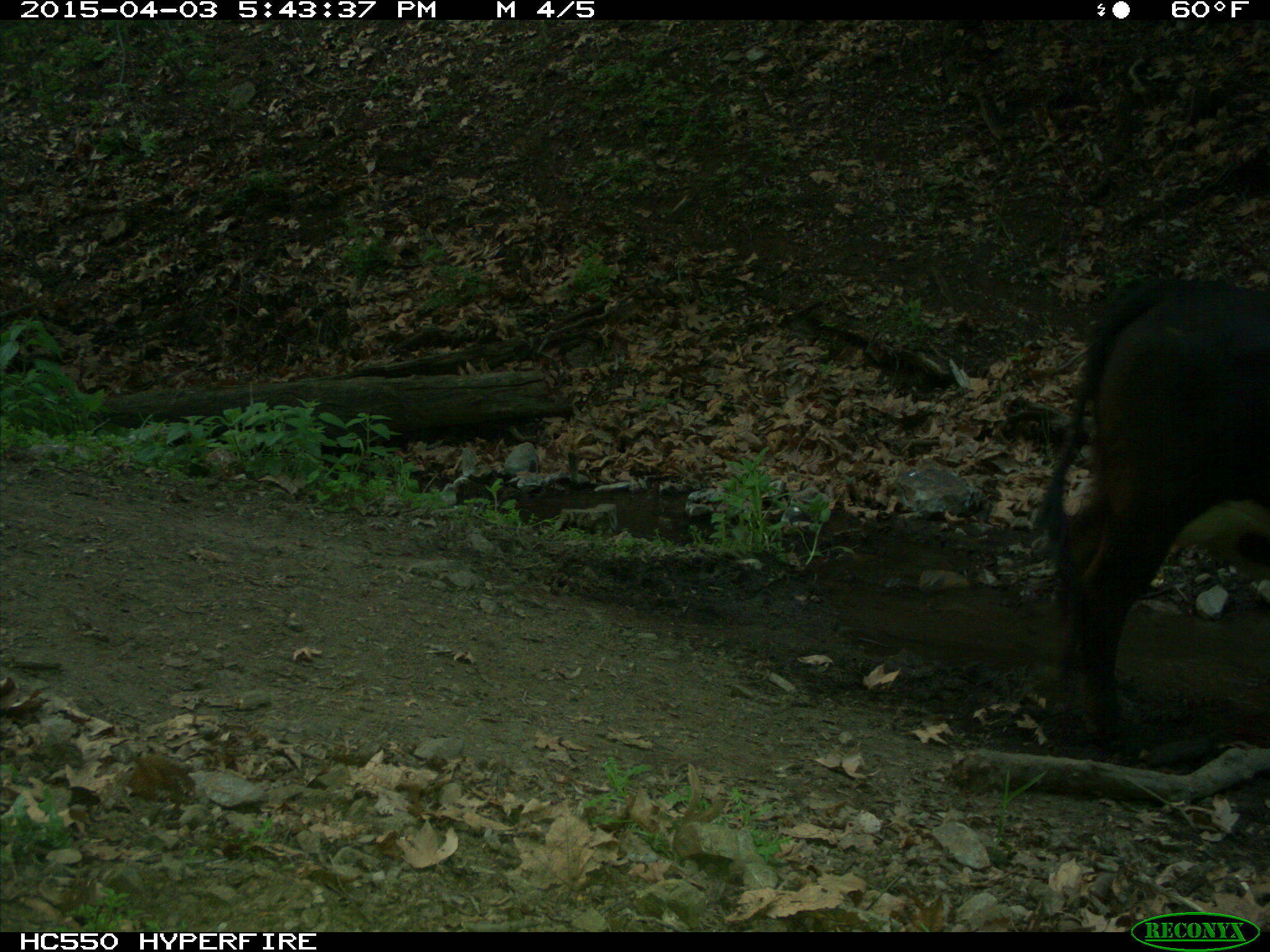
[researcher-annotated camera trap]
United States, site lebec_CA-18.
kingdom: Animalia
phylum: Chordata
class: Mammalia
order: Artiodactyla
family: Bovidae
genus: Bos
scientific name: Bos taurus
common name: domestic cow